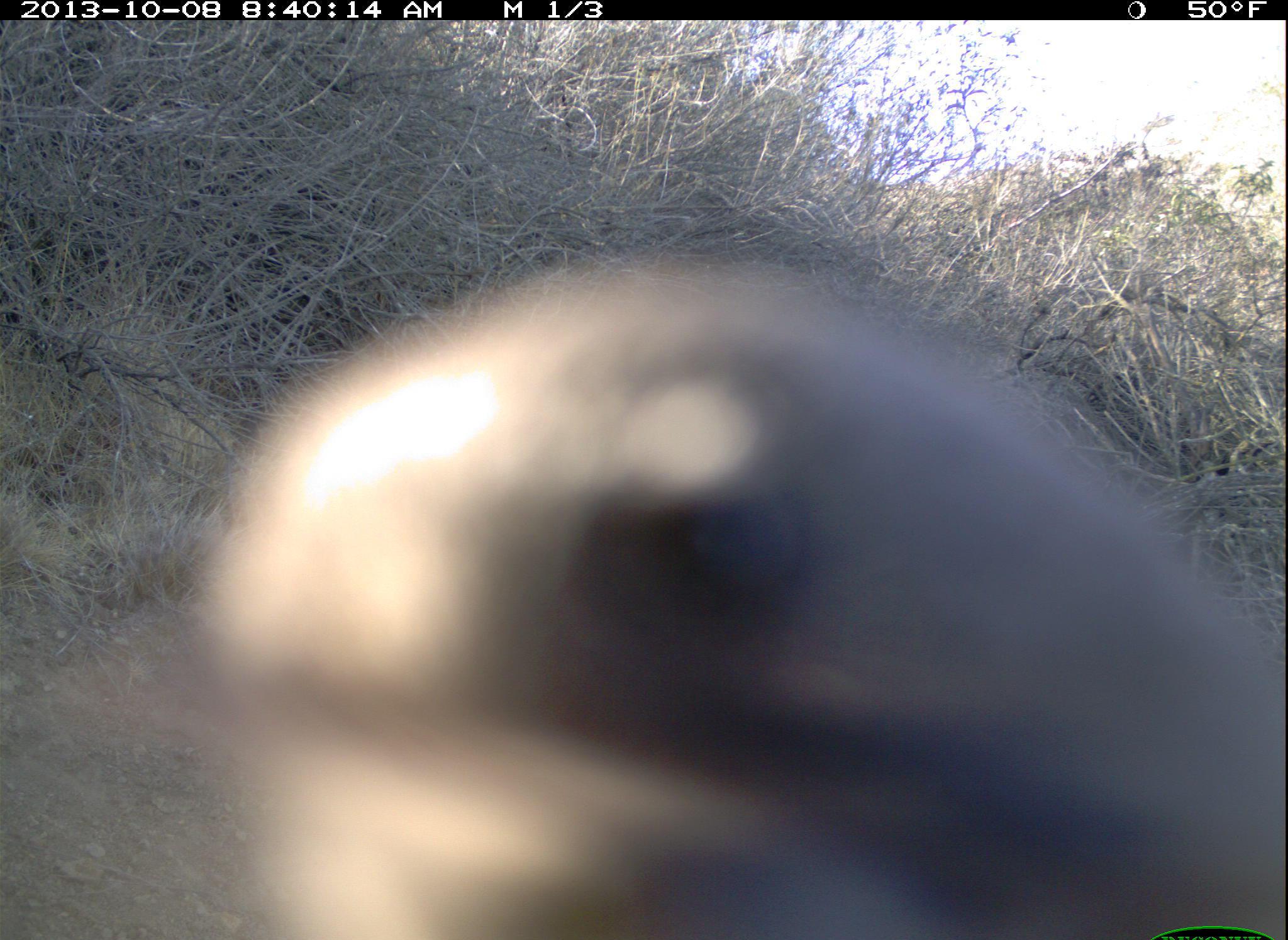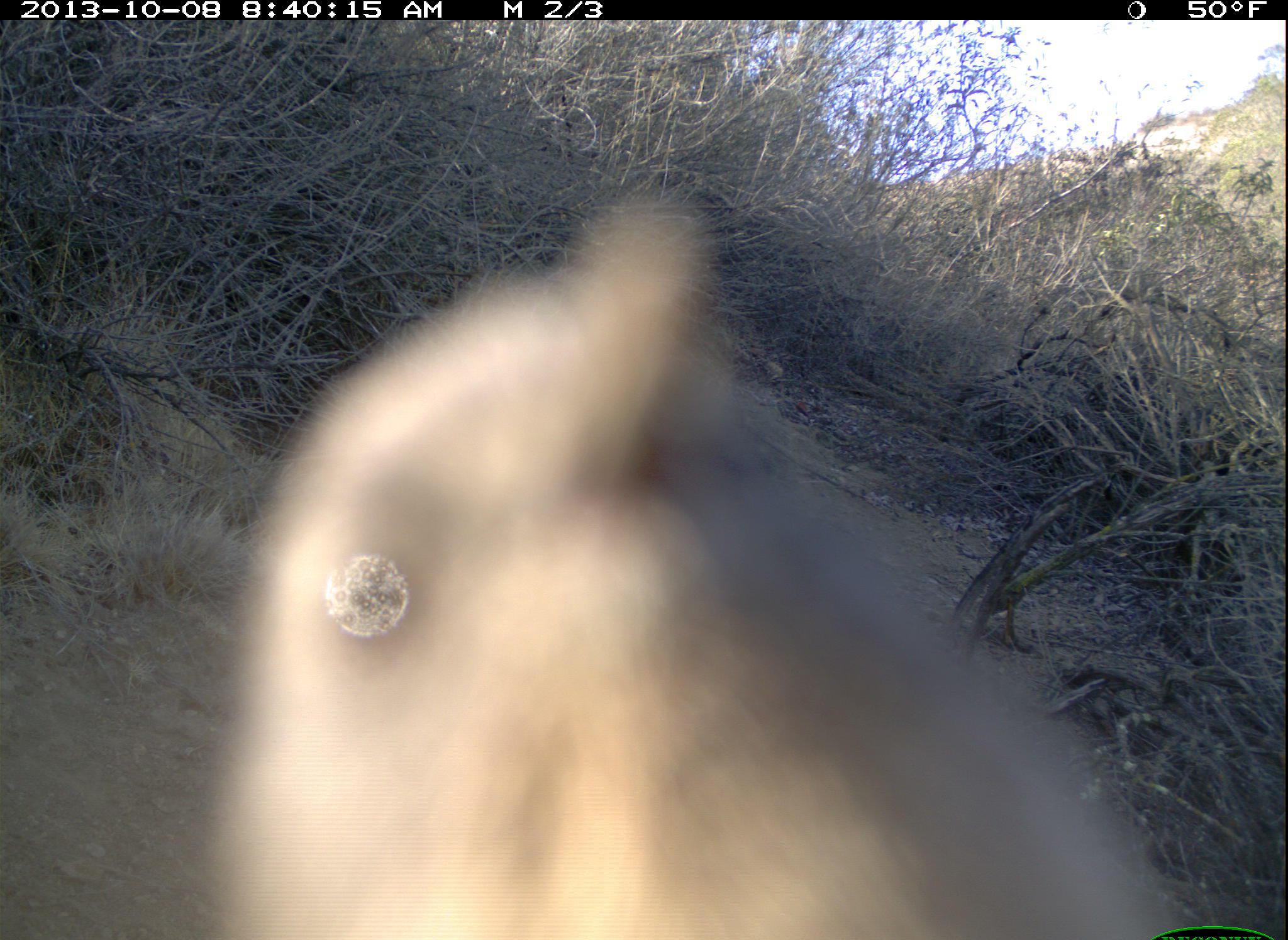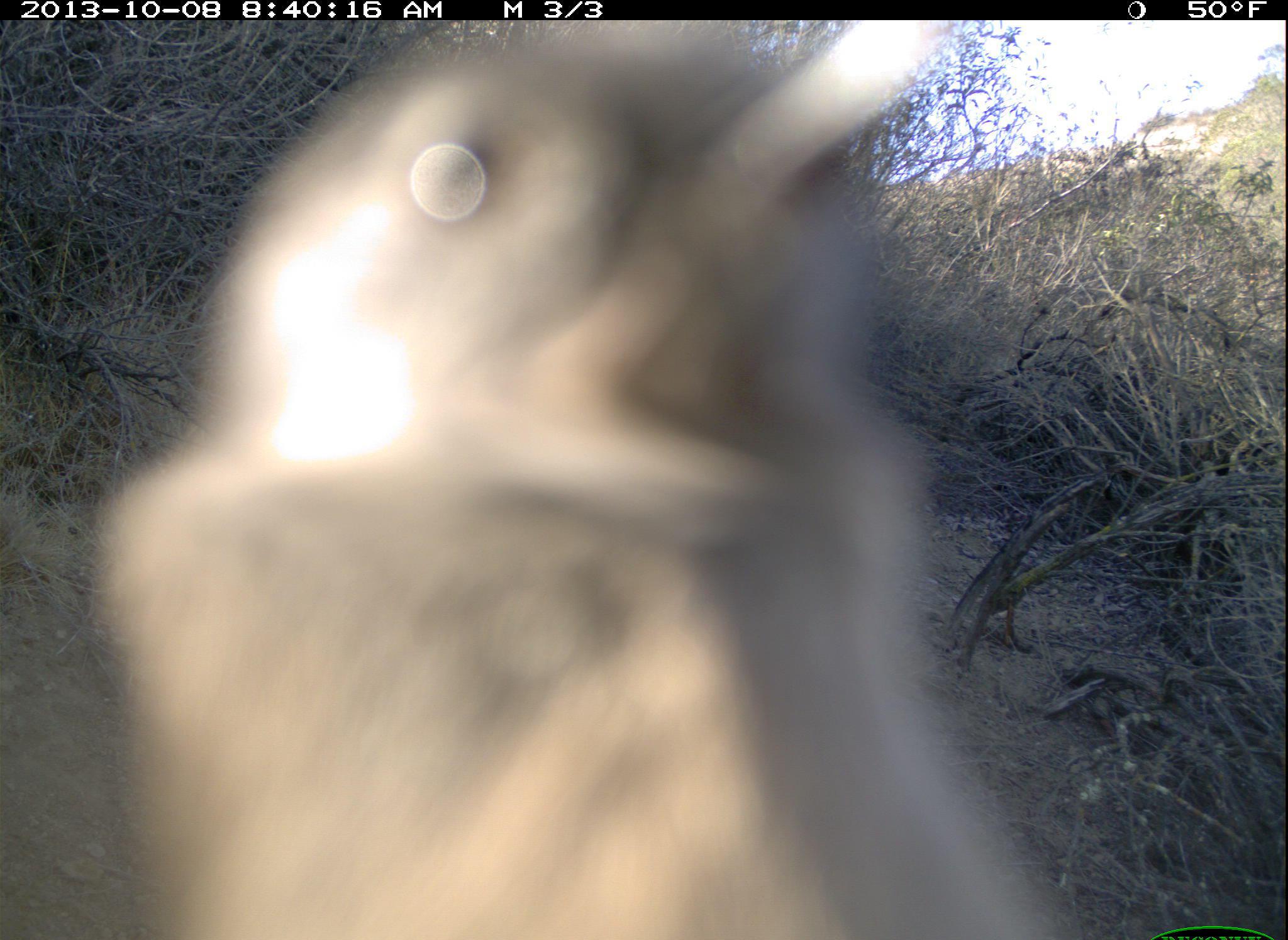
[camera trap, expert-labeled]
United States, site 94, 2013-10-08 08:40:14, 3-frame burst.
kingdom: Animalia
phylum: Chordata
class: Aves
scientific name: Aves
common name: bird